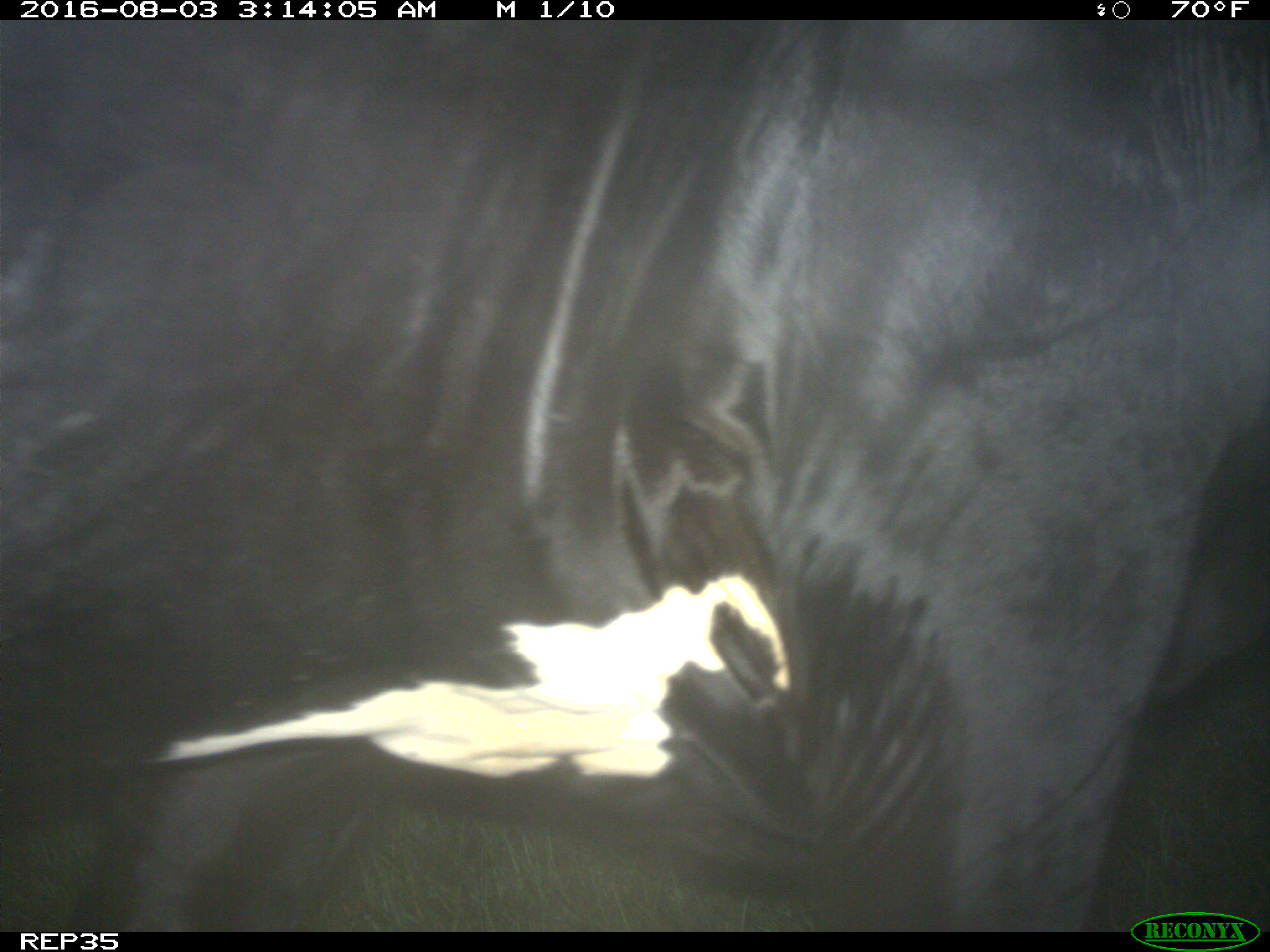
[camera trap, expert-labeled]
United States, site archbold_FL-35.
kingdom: Animalia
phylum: Chordata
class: Mammalia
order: Artiodactyla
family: Bovidae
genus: Bos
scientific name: Bos taurus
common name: domestic cow